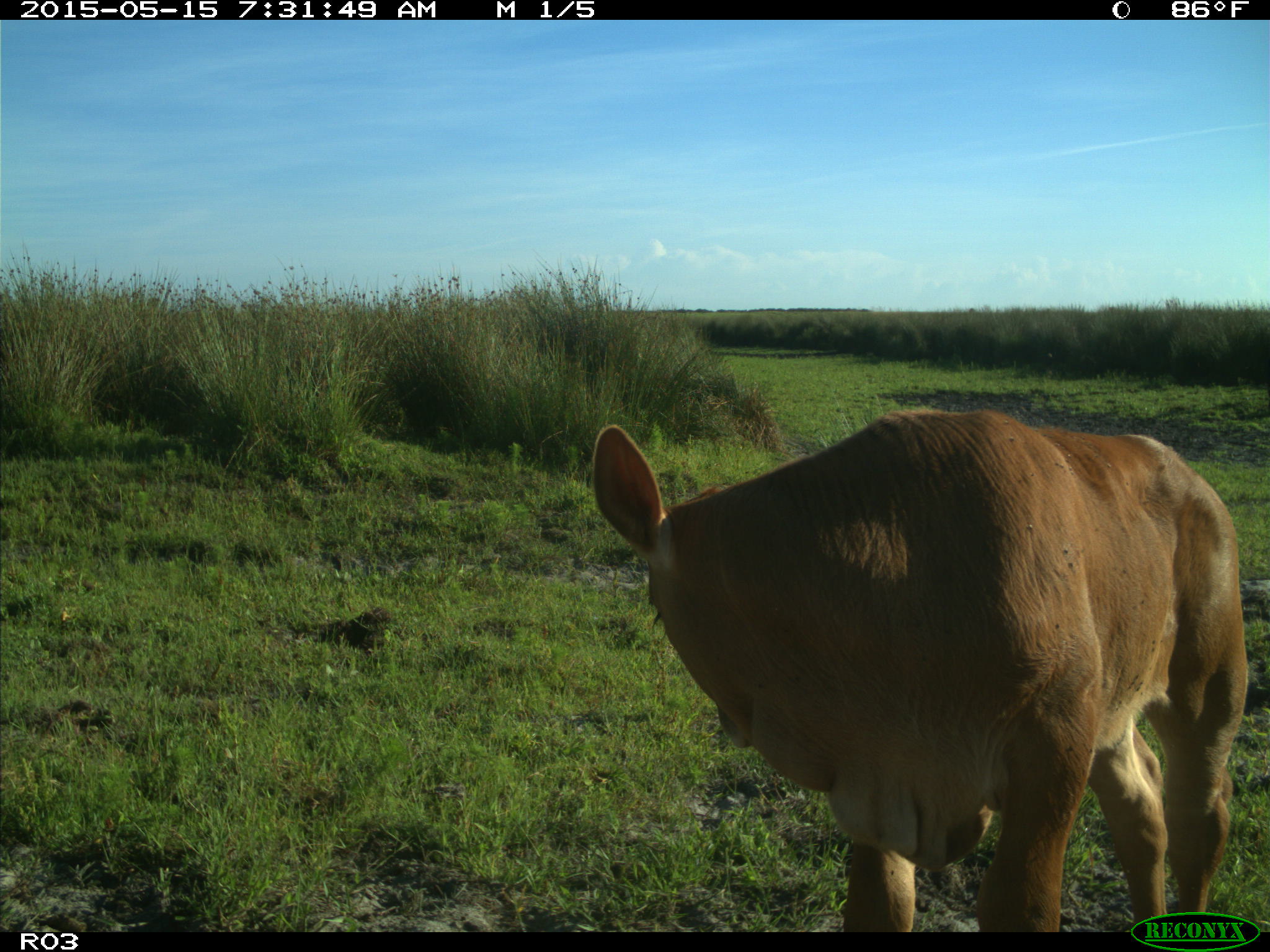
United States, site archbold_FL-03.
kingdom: Animalia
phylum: Chordata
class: Mammalia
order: Artiodactyla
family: Bovidae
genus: Bos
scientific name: Bos taurus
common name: domestic cow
Bos taurus (domestic cow).